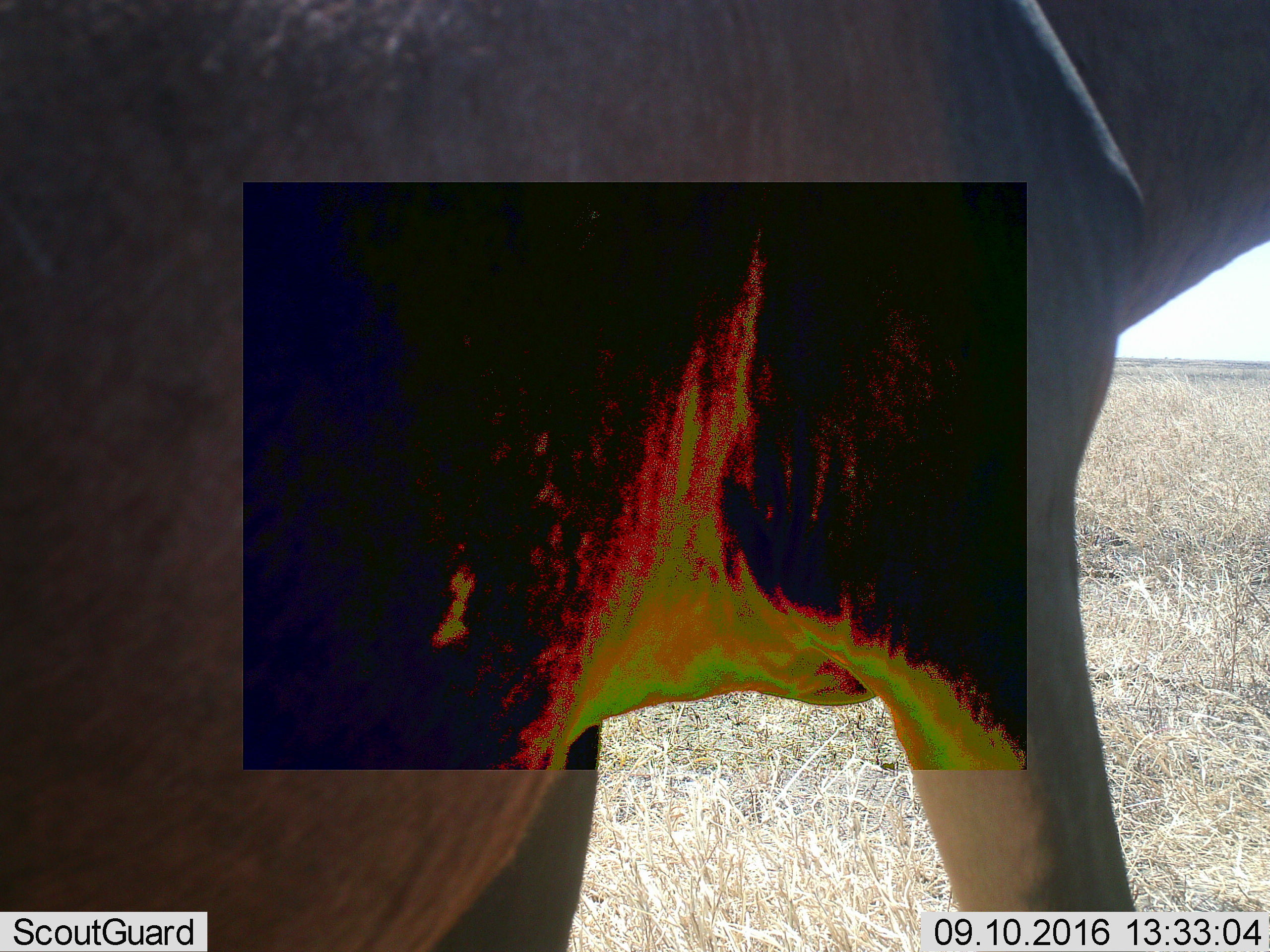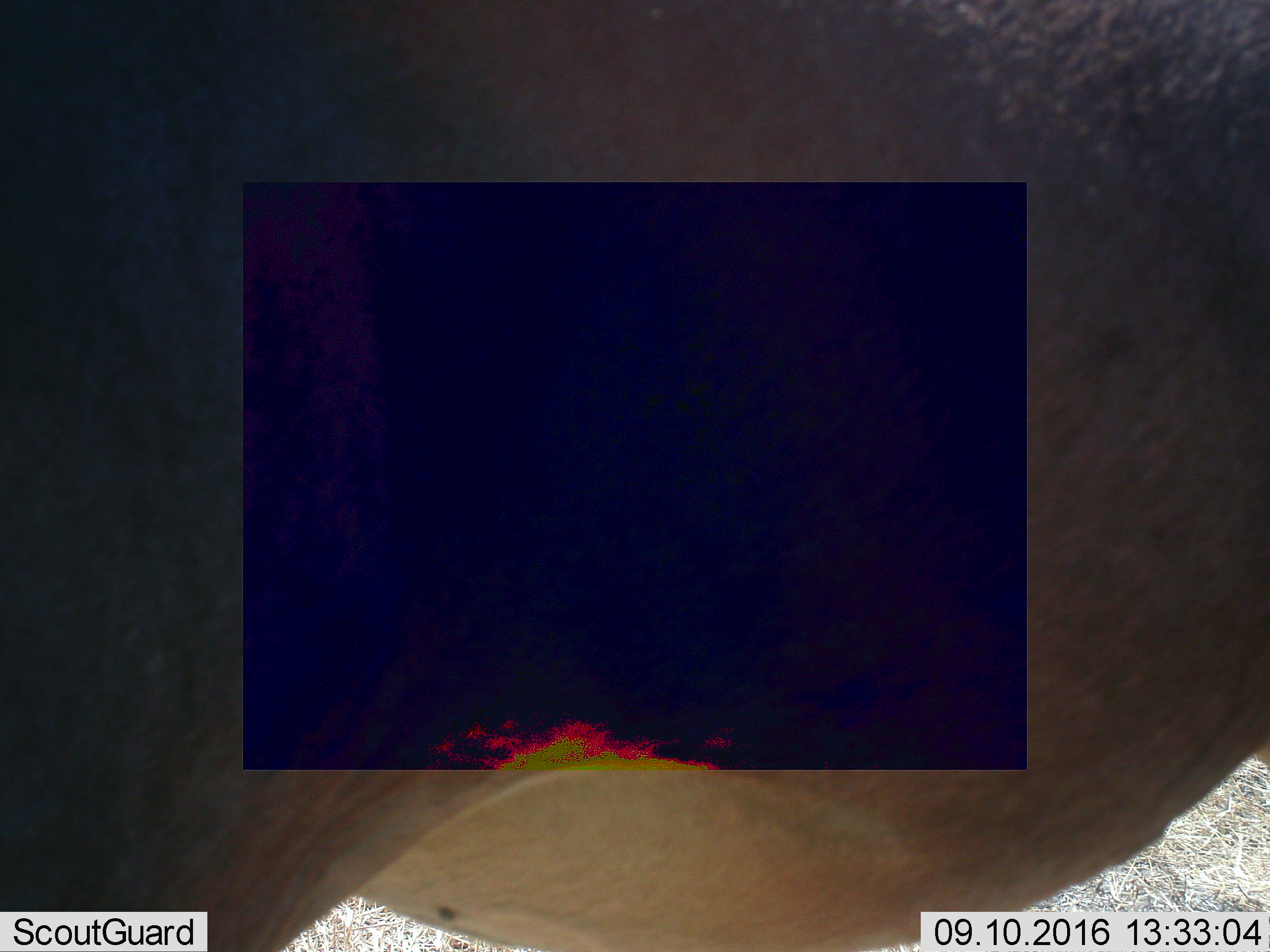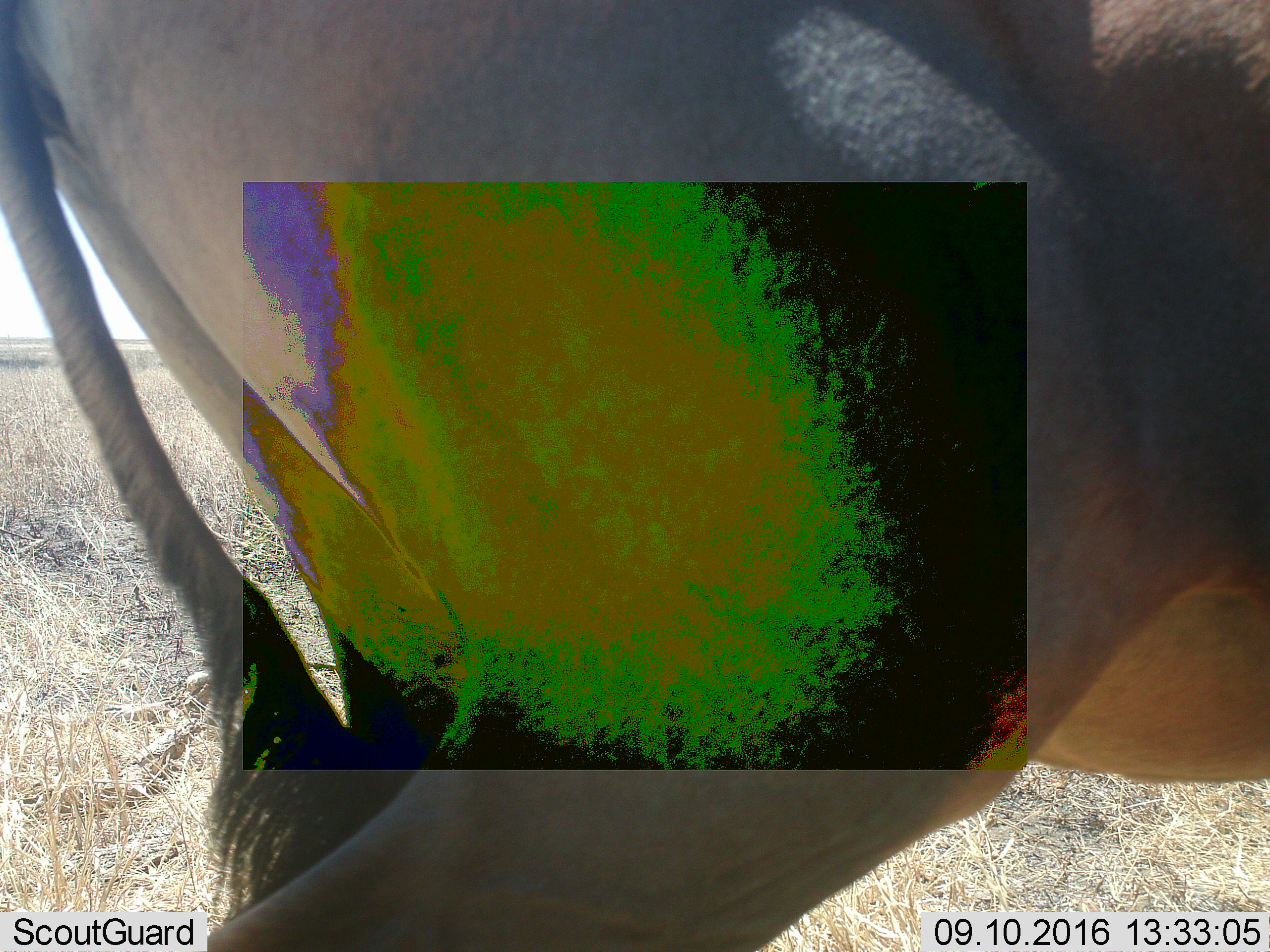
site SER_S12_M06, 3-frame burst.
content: unidentified animal